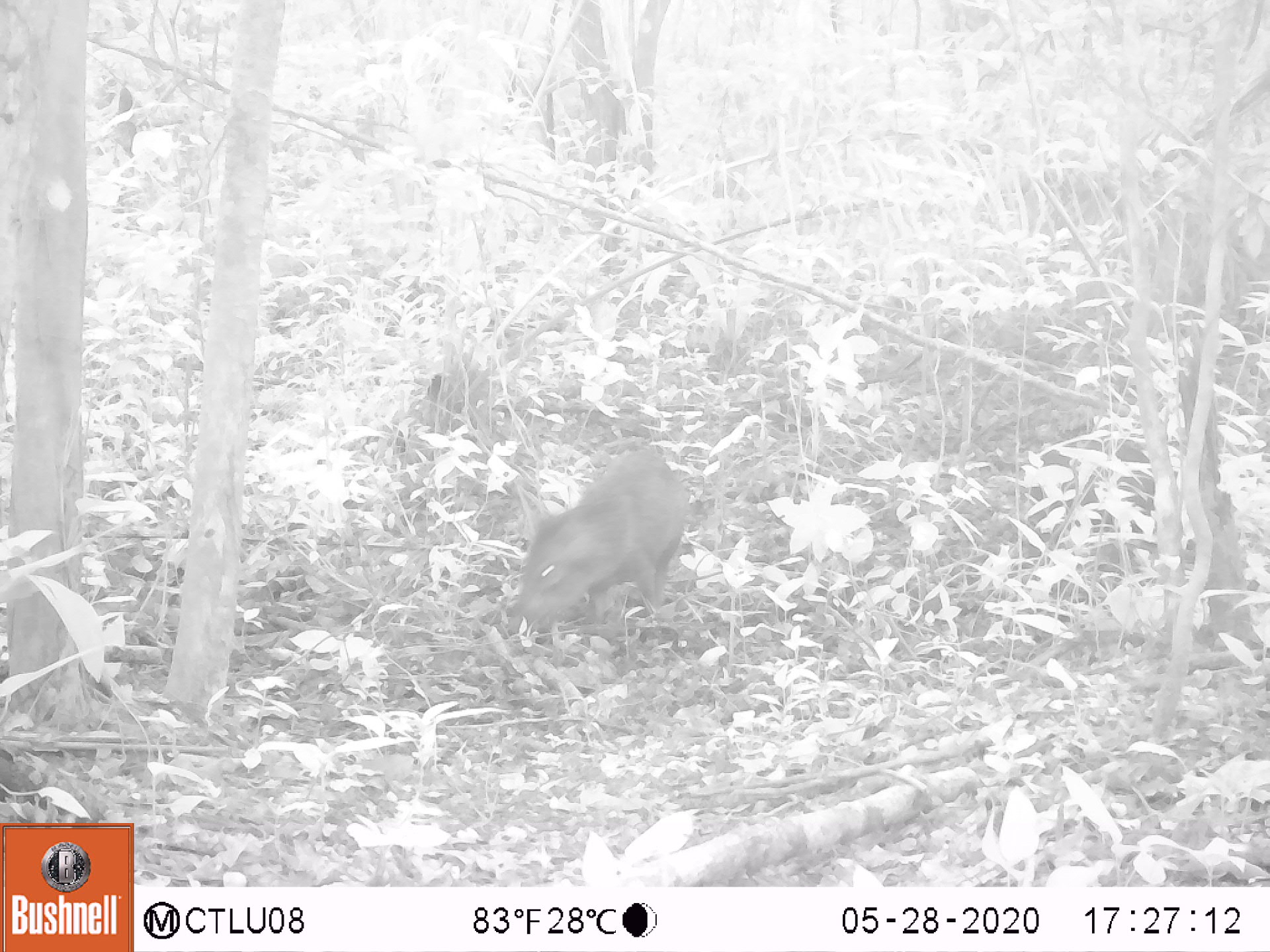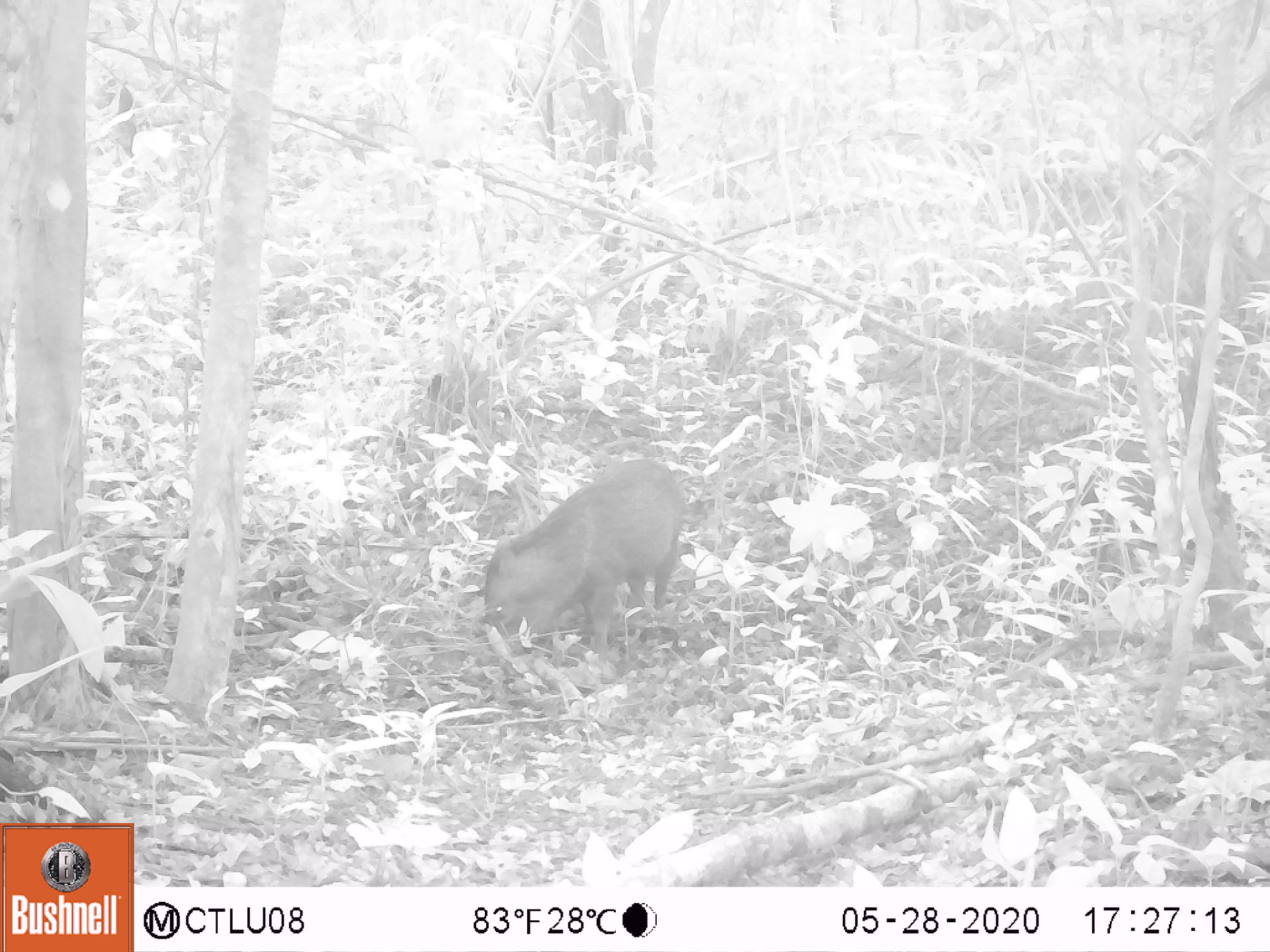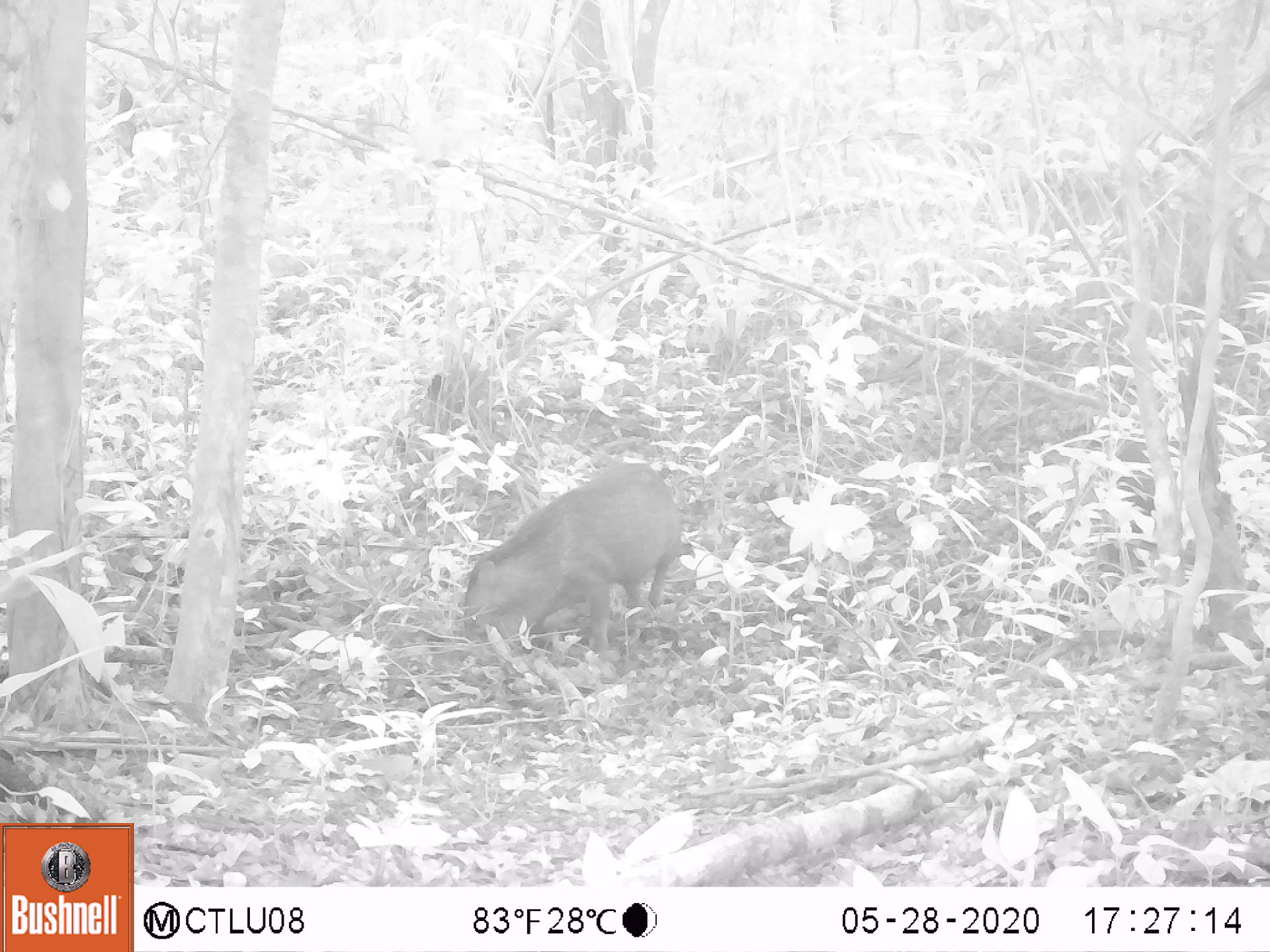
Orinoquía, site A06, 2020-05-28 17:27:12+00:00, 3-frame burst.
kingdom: Animalia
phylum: Chordata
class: Mammalia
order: Artiodactyla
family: Tayassuidae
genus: Pecari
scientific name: Pecari tajacu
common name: collared peccary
Collared peccary (Pecari tajacu).